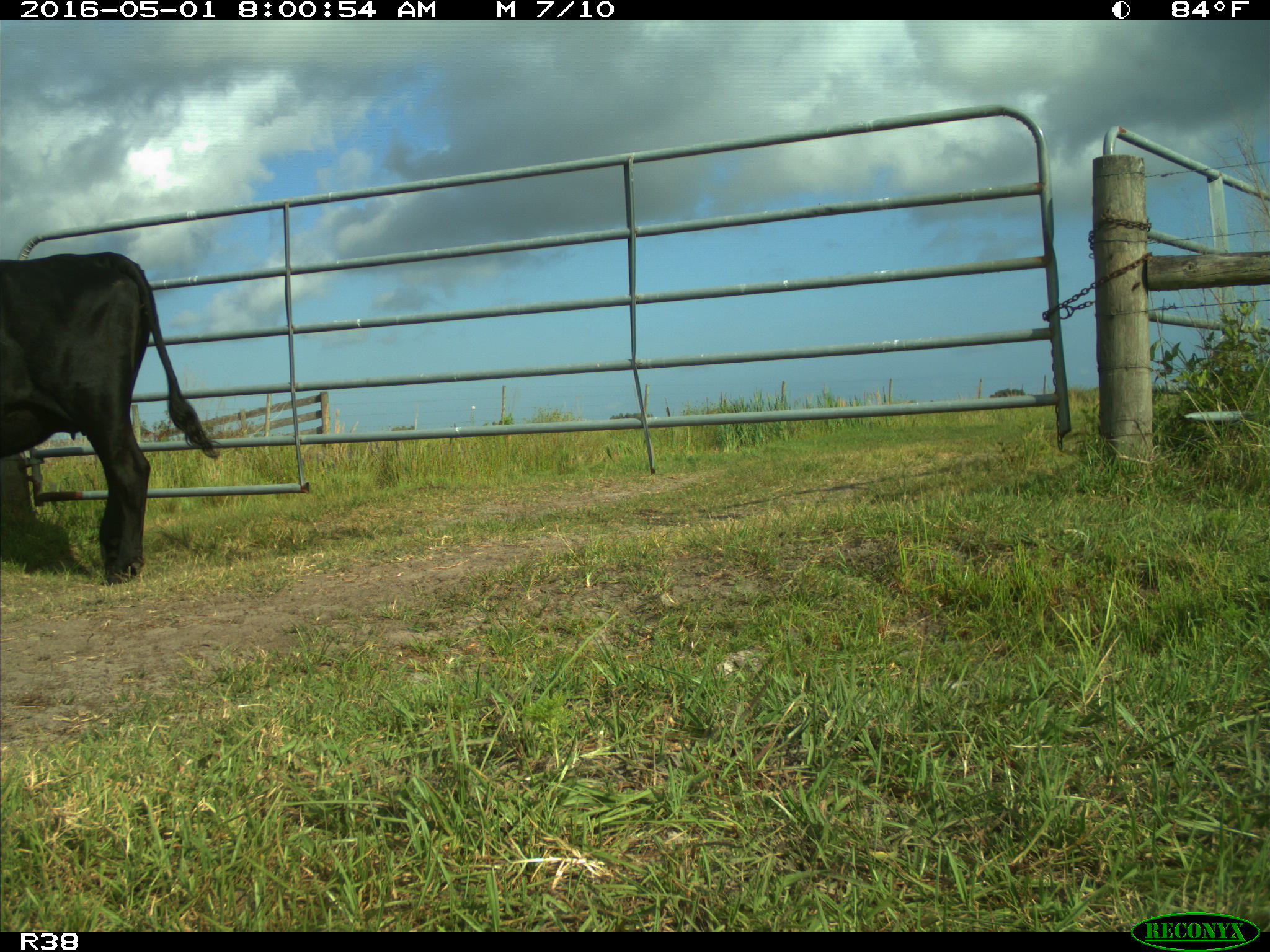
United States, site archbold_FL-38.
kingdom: Animalia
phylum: Chordata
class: Mammalia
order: Artiodactyla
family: Bovidae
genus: Bos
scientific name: Bos taurus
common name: domestic cow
Bos taurus (domestic cow).